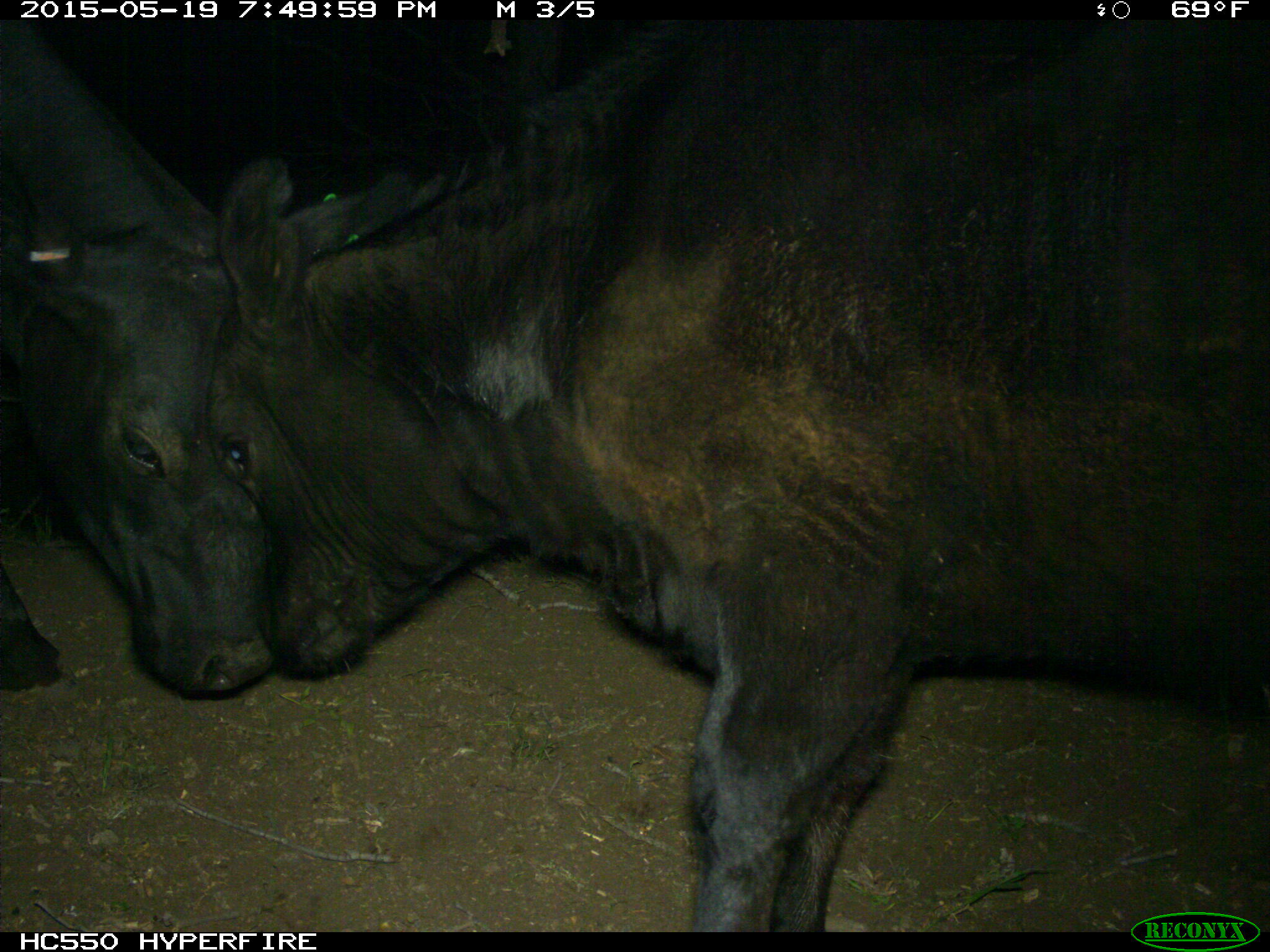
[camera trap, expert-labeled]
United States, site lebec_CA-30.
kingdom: Animalia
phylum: Chordata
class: Mammalia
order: Artiodactyla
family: Bovidae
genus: Bos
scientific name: Bos taurus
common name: domestic cow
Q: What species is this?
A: Bos taurus (domestic cow).